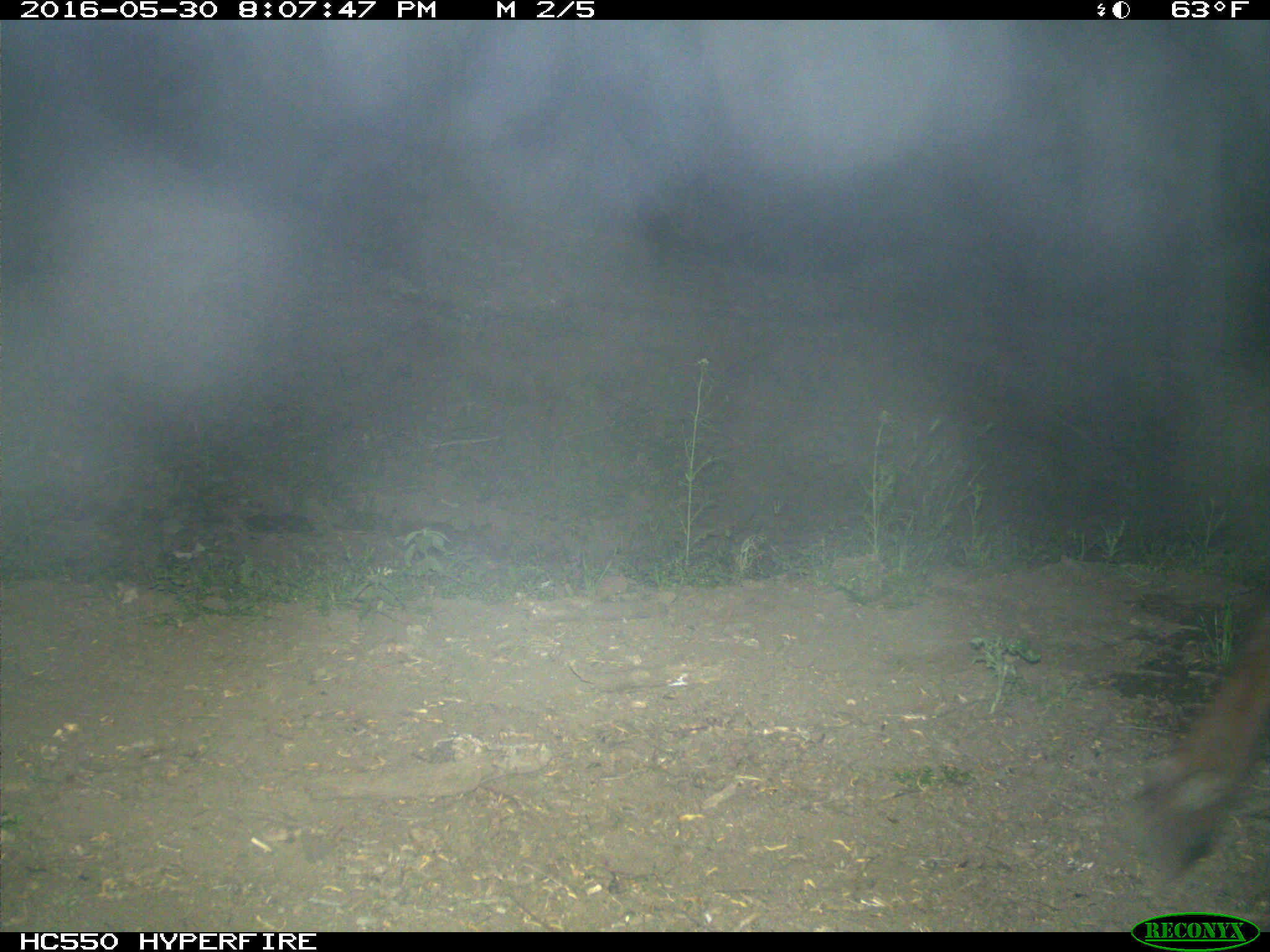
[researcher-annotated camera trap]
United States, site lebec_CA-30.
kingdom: Animalia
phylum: Chordata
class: Mammalia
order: Artiodactyla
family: Bovidae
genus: Bos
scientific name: Bos taurus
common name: domestic cow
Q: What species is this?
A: Bos taurus (domestic cow).